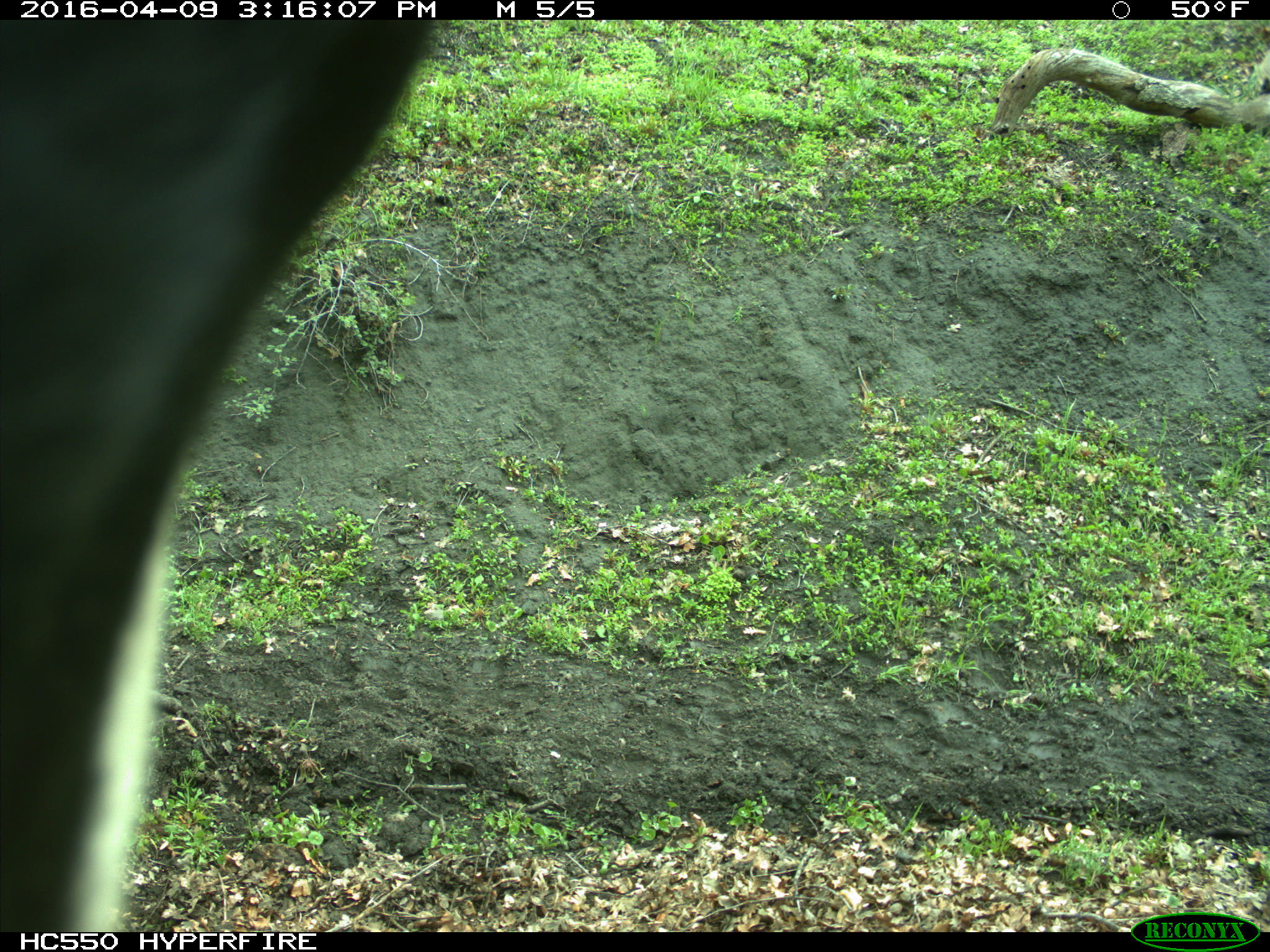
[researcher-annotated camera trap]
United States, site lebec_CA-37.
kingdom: Animalia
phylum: Chordata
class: Mammalia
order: Artiodactyla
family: Bovidae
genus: Bos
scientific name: Bos taurus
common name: domestic cow